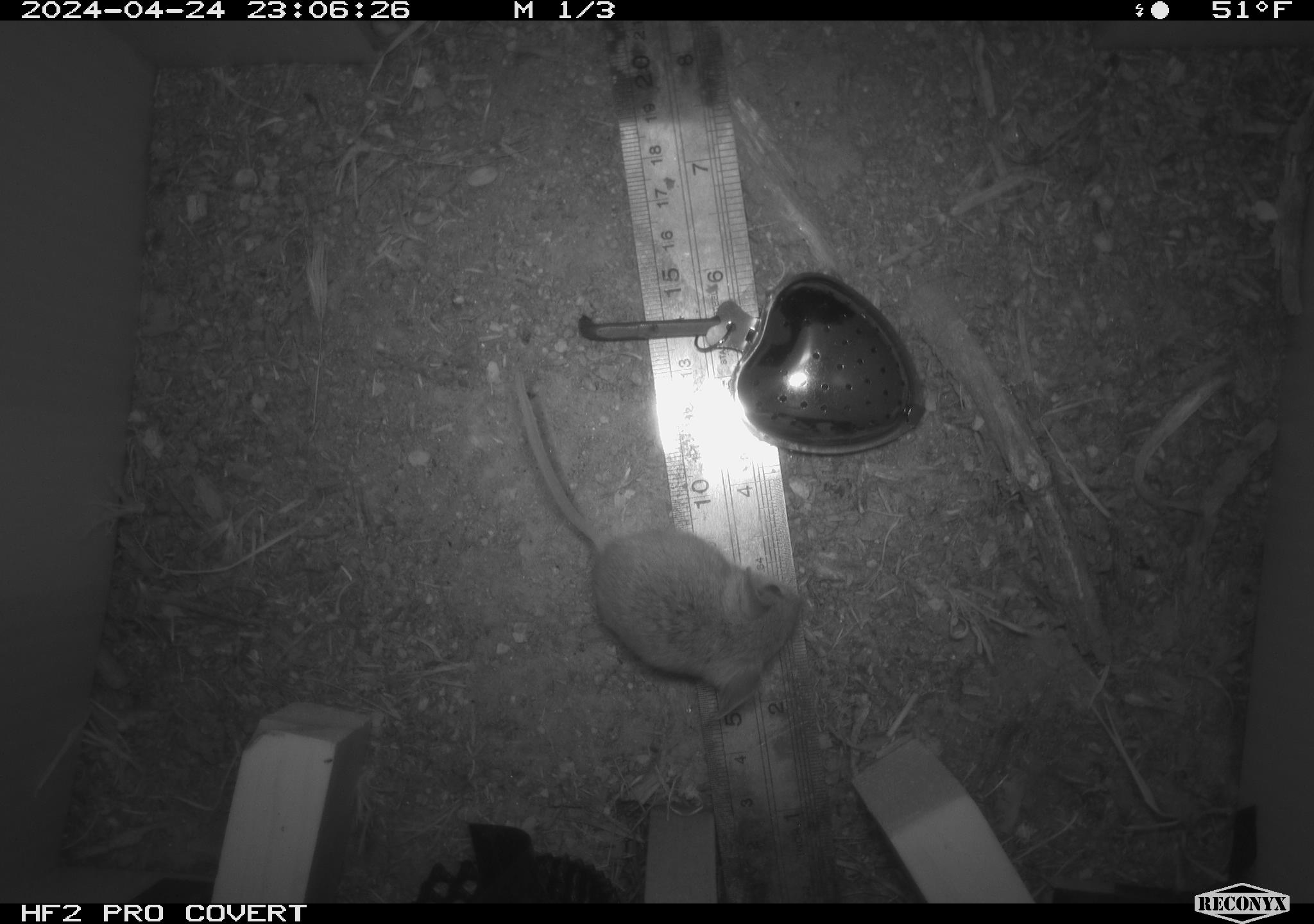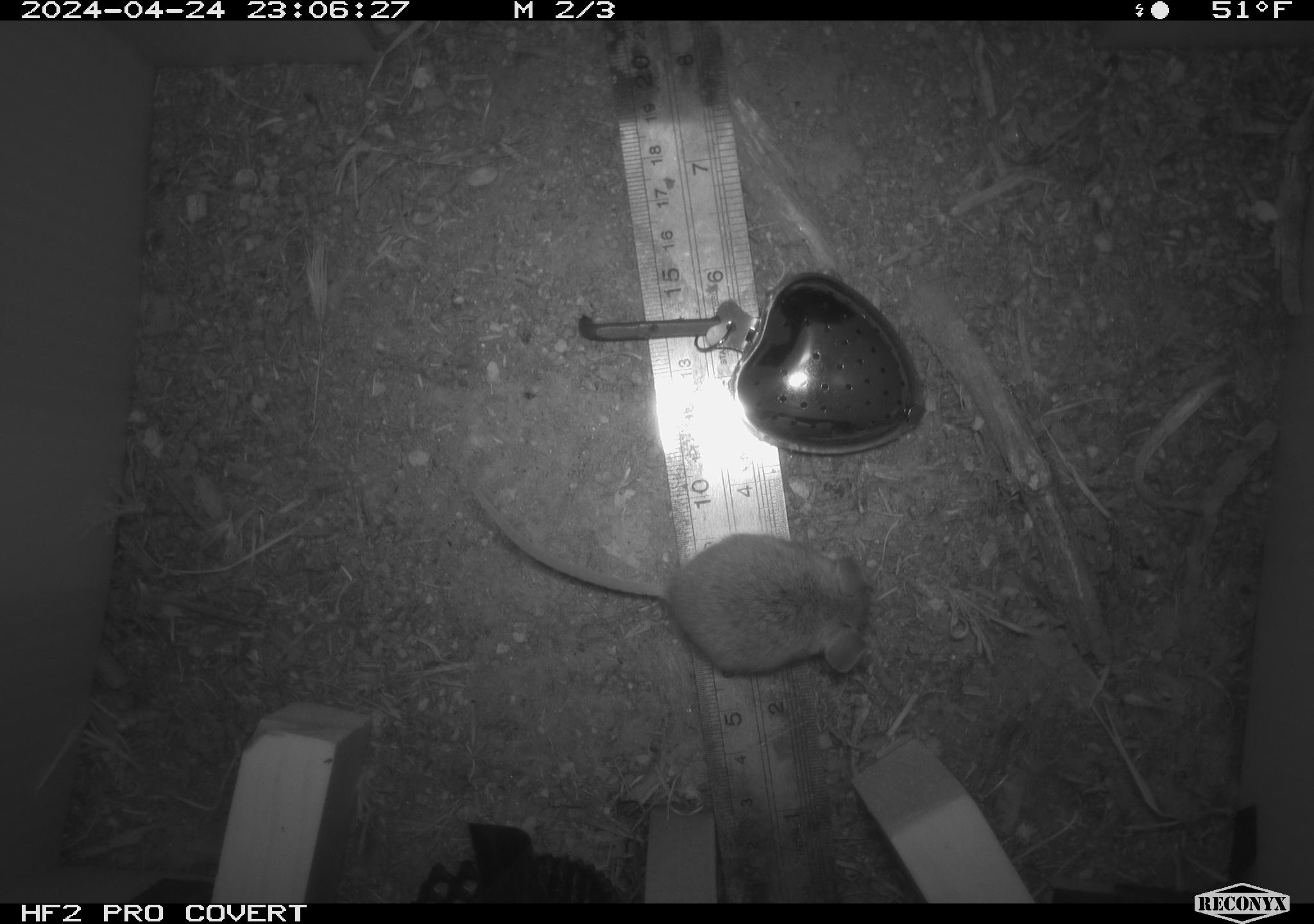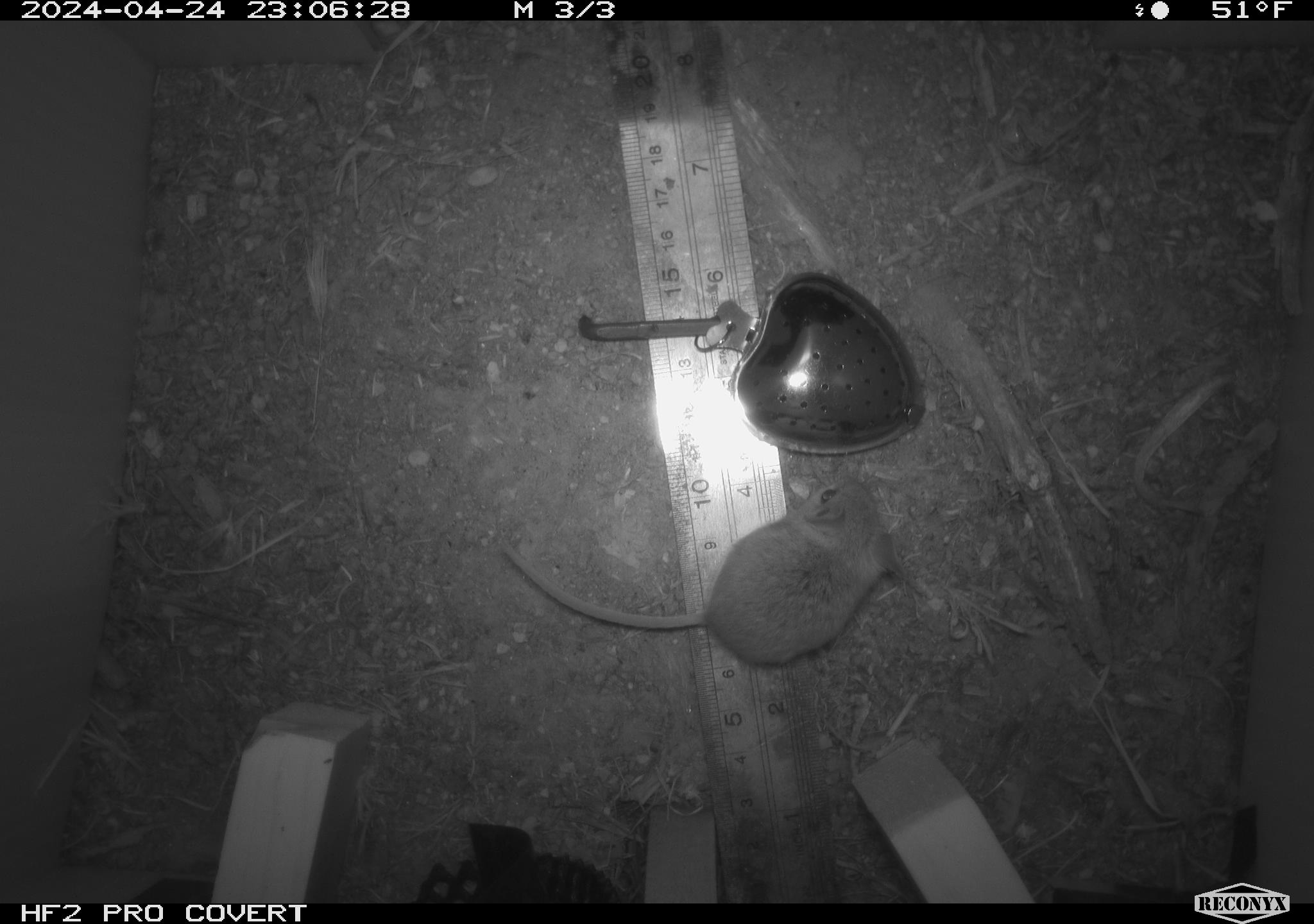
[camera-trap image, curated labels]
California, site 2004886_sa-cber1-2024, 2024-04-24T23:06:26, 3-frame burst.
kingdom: Animalia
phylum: Chordata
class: Mammalia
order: Rodentia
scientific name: Rodentia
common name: mouse species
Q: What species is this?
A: Mouse species (Rodentia).